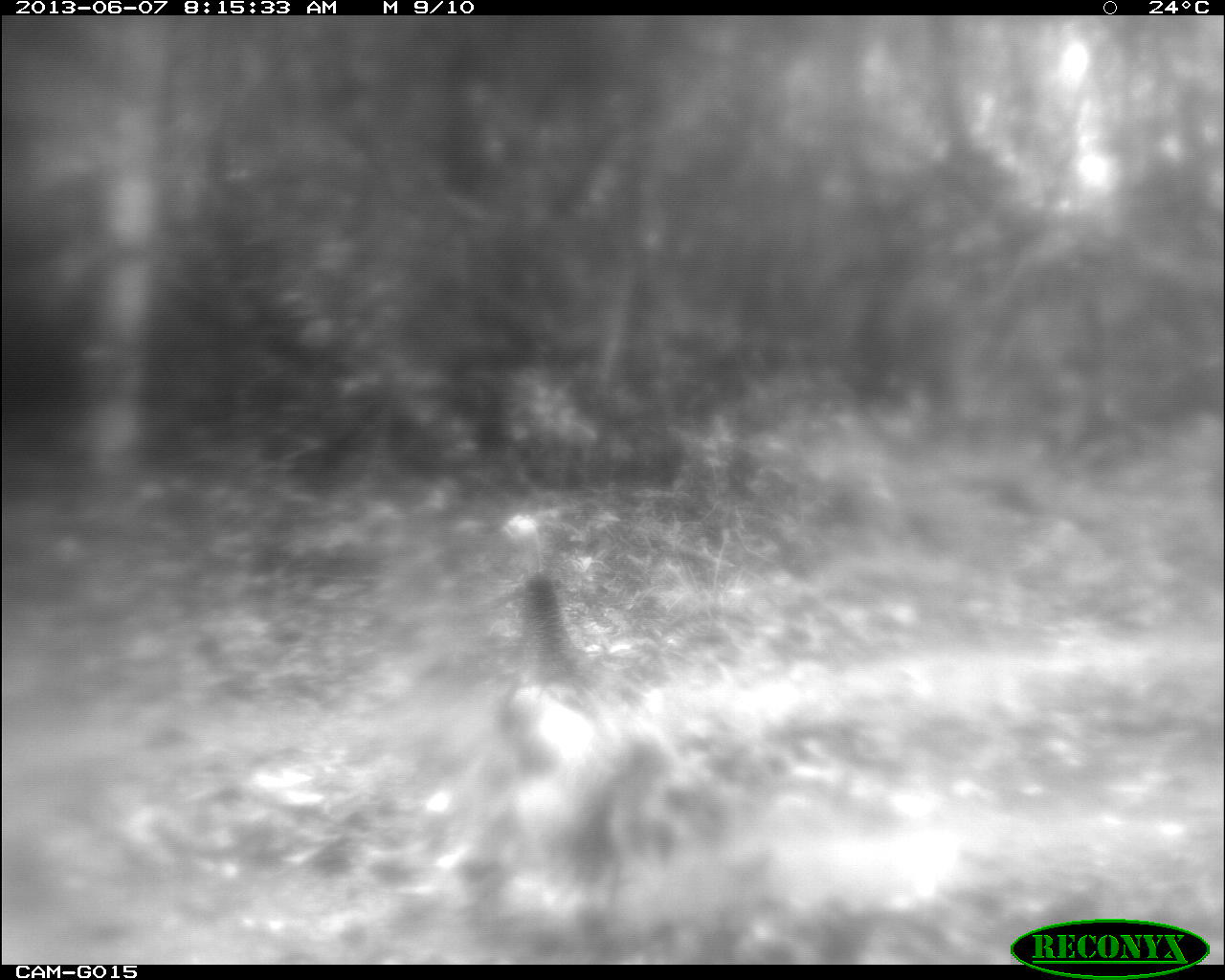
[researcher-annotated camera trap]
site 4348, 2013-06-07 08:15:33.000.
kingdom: Animalia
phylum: Chordata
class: Aves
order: Galliformes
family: Phasianidae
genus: Meleagris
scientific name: Meleagris ocellata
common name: ocellated turkey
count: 1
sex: female